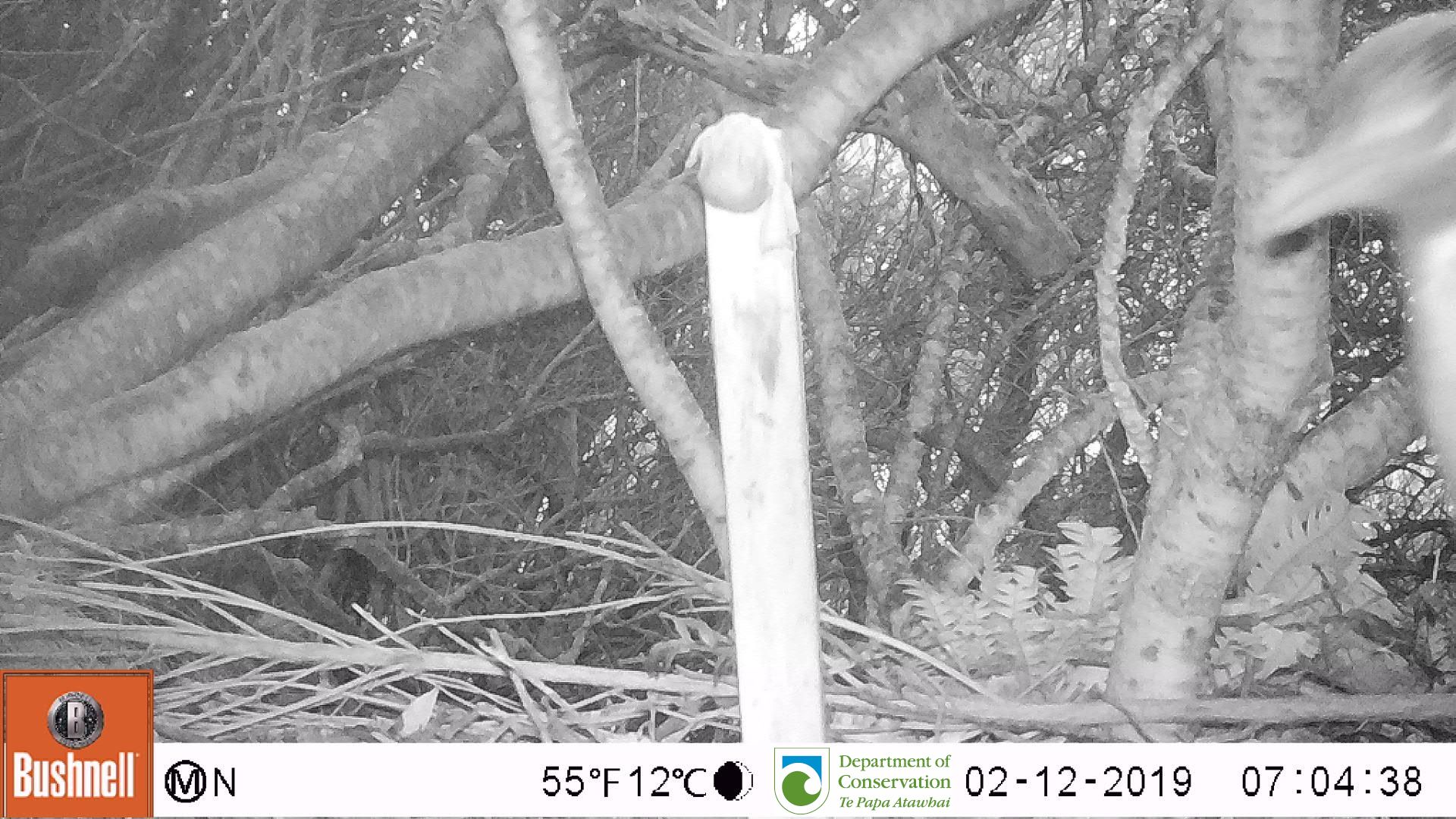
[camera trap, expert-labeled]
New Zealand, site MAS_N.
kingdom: Animalia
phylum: Chordata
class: Aves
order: Sphenisciformes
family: Spheniscidae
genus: Megadyptes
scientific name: Megadyptes antipodes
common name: yellow-eyed penguin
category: yellow eyed penguin